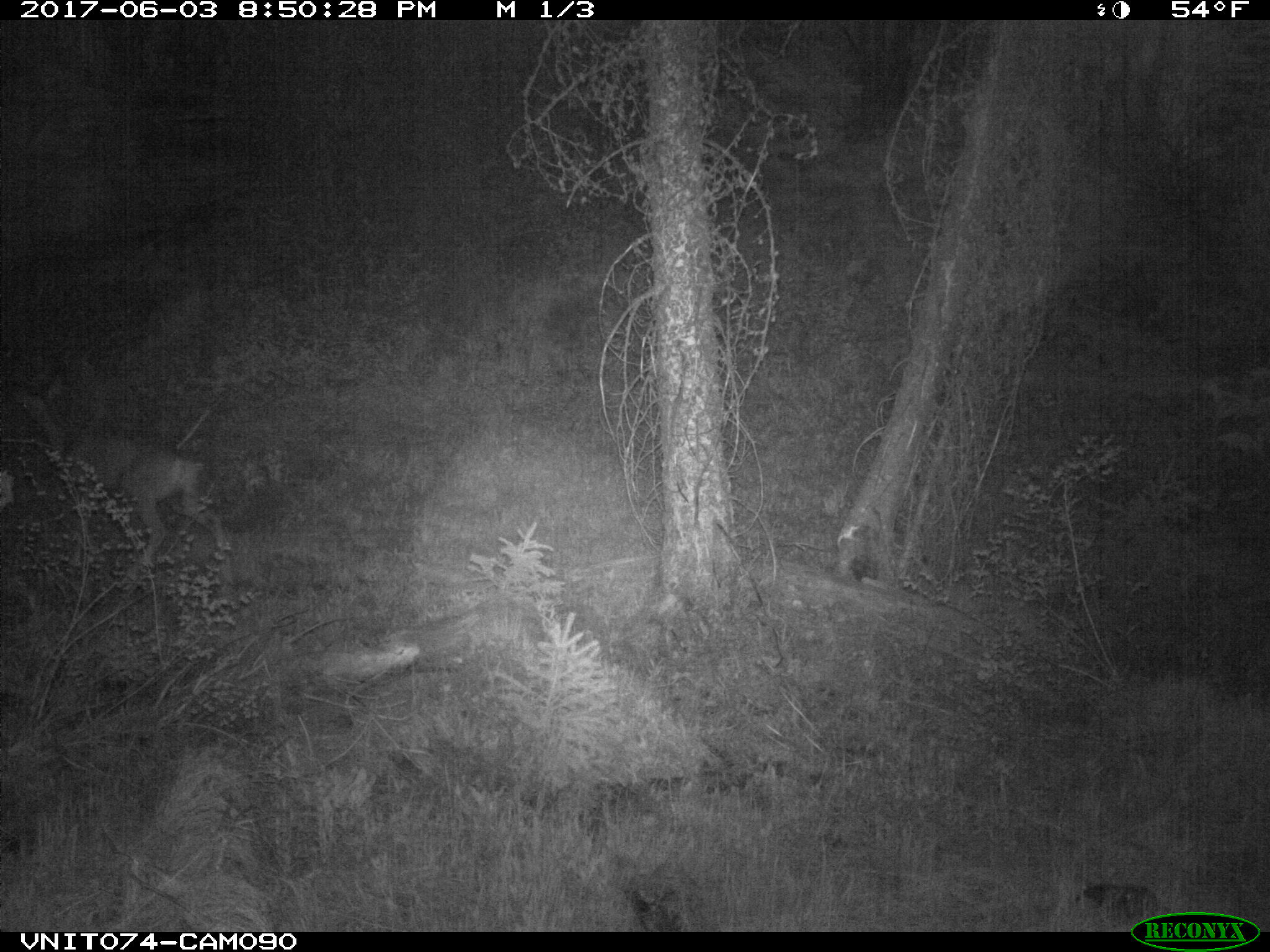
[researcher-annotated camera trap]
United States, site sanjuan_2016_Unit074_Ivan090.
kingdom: Animalia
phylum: Chordata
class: Mammalia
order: Artiodactyla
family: Cervidae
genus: Odocoileus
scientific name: Odocoileus hemionus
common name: mule deer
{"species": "Odocoileus hemionus (mule deer)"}